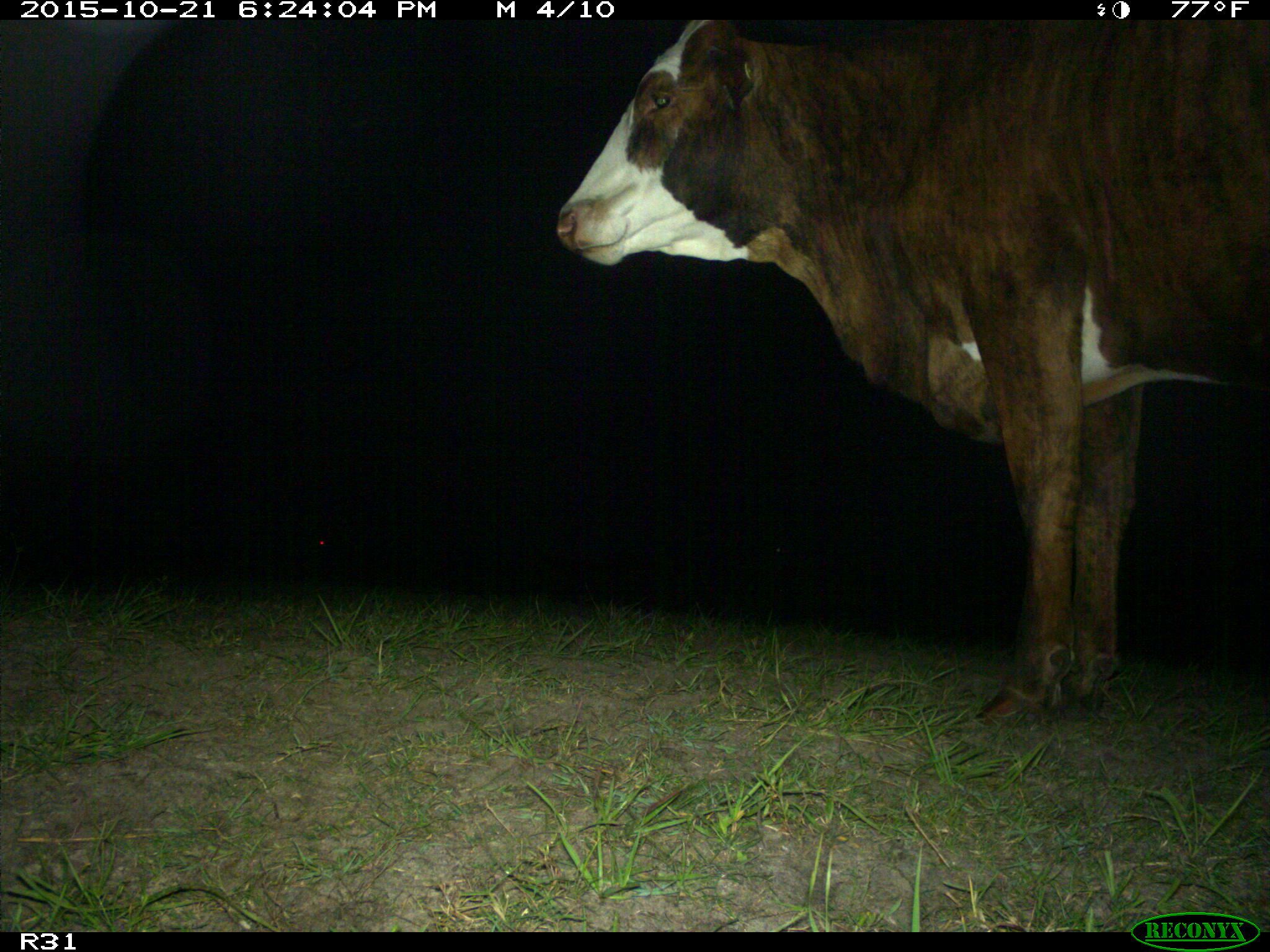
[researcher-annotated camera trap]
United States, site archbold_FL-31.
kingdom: Animalia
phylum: Chordata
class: Mammalia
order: Artiodactyla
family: Bovidae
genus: Bos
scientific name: Bos taurus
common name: domestic cow